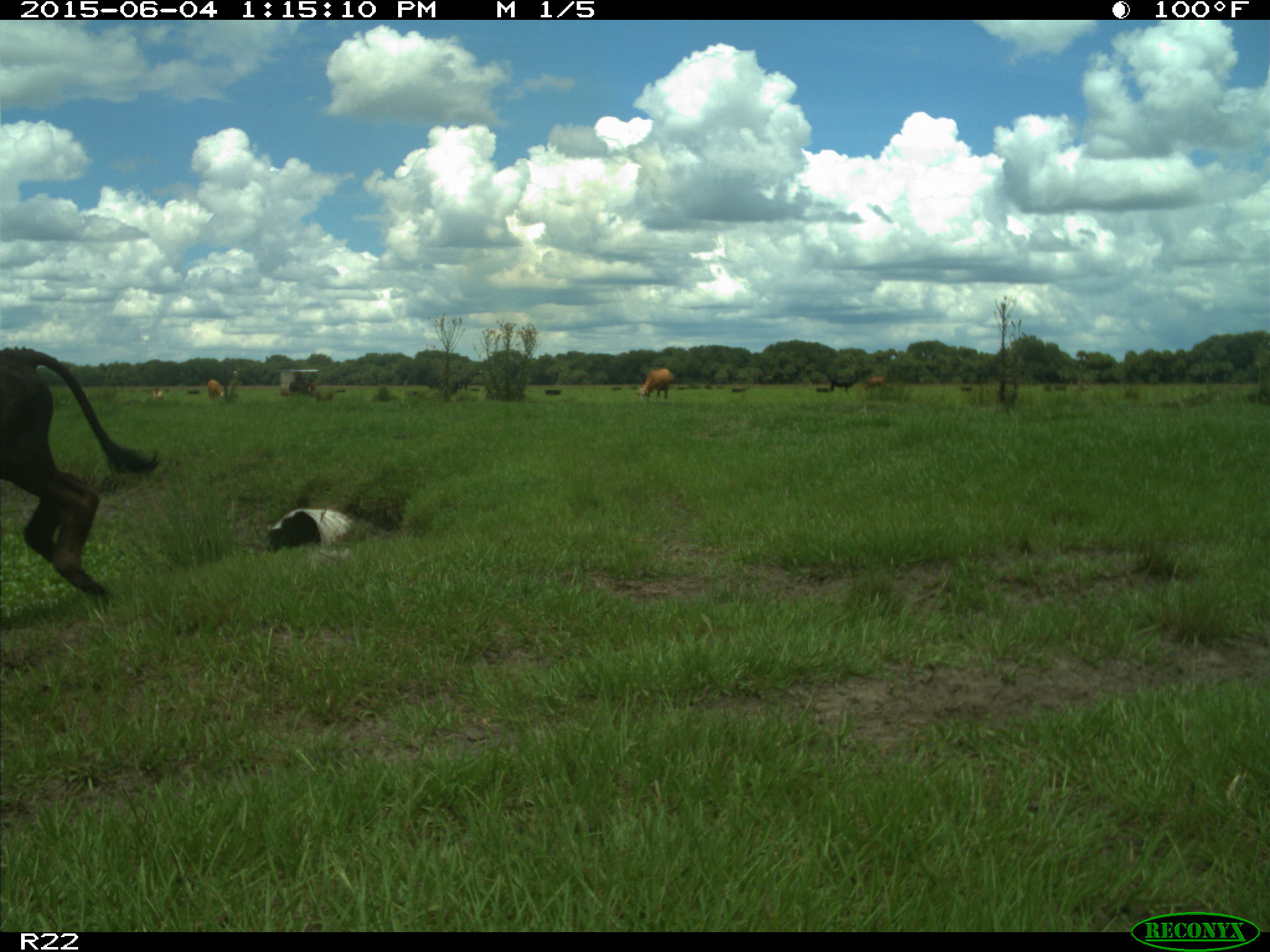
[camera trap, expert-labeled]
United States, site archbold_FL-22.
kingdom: Animalia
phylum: Chordata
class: Mammalia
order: Artiodactyla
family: Bovidae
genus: Bos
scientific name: Bos taurus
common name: domestic cow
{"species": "Bos taurus (domestic cow)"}